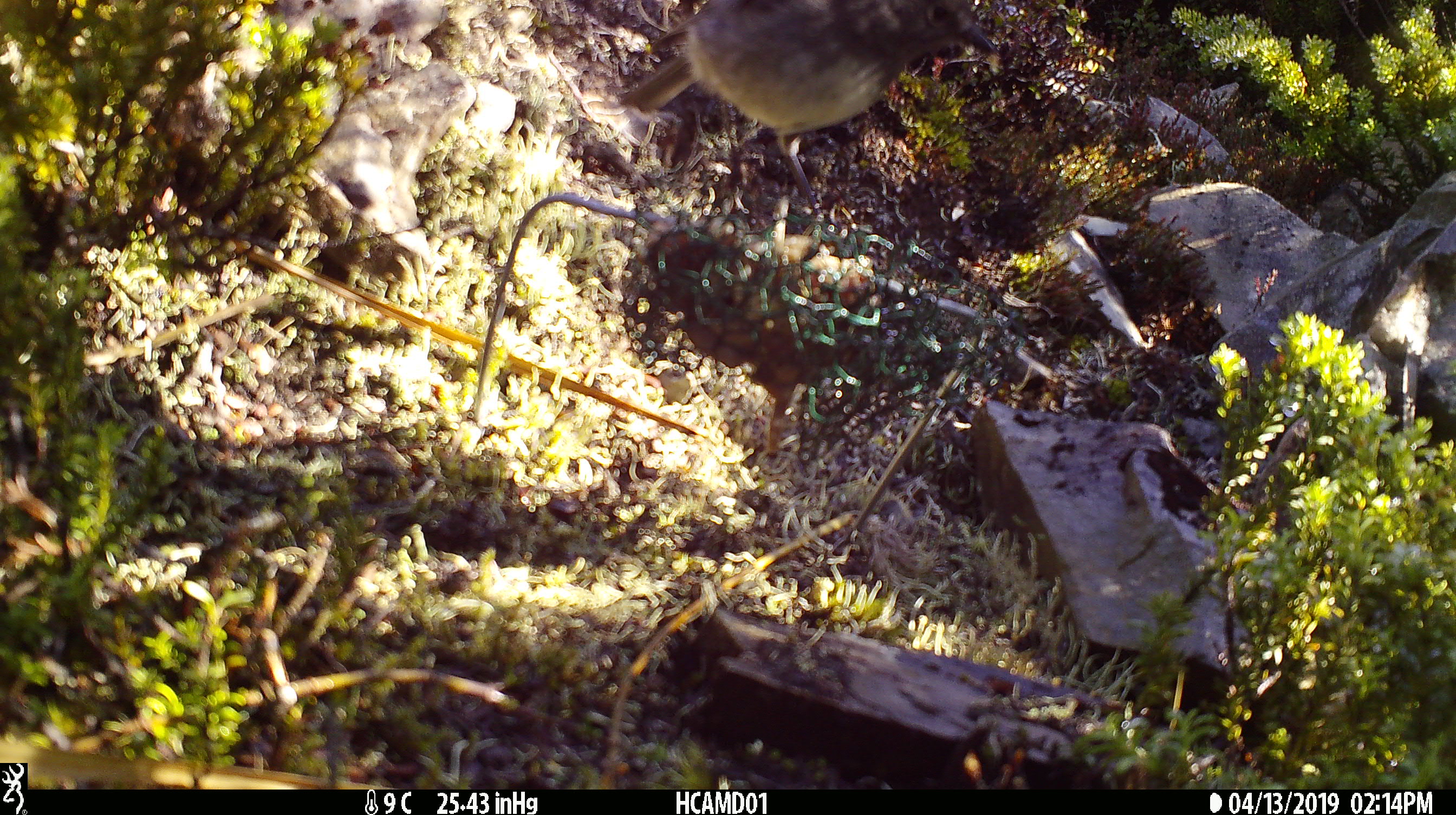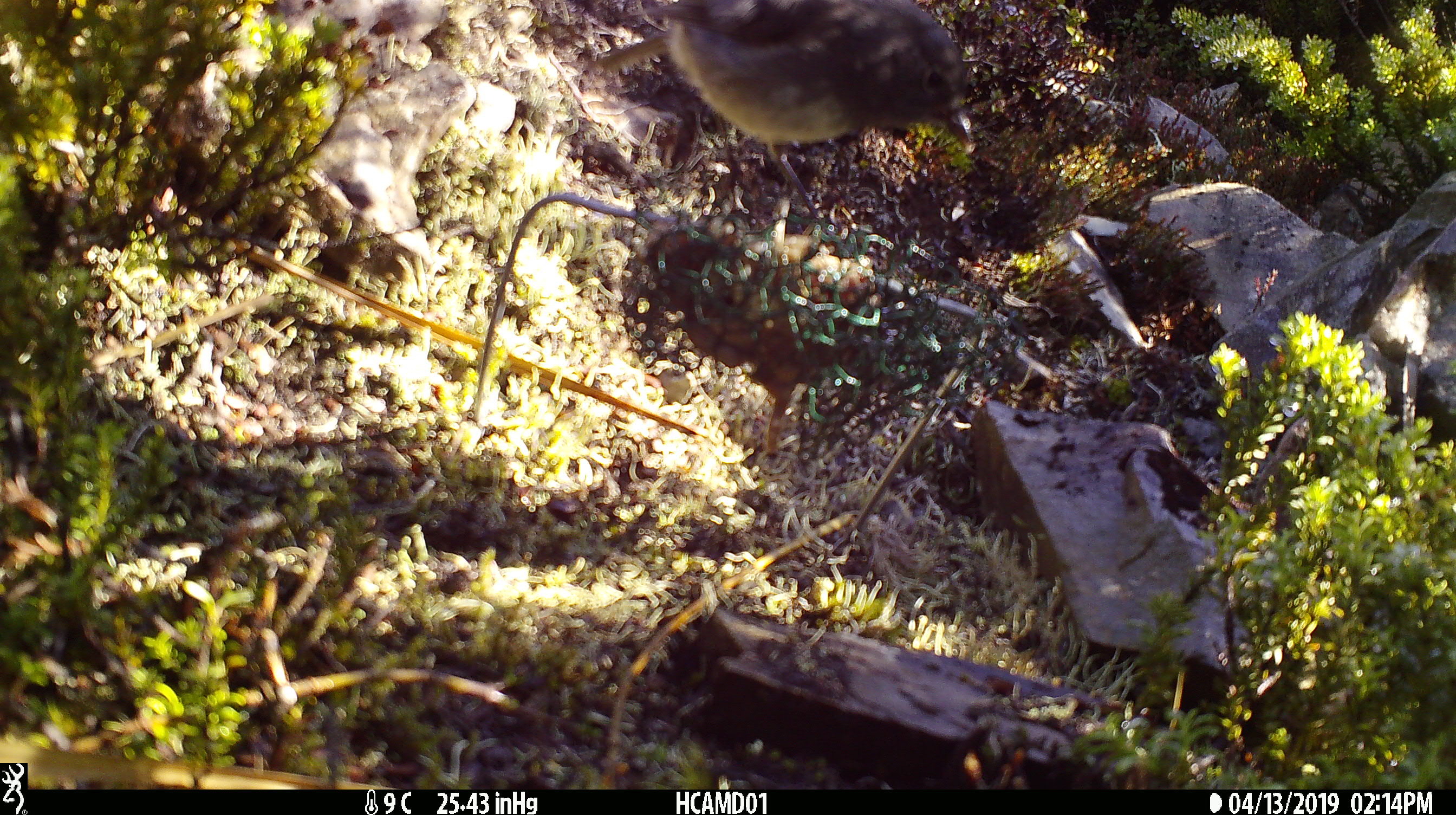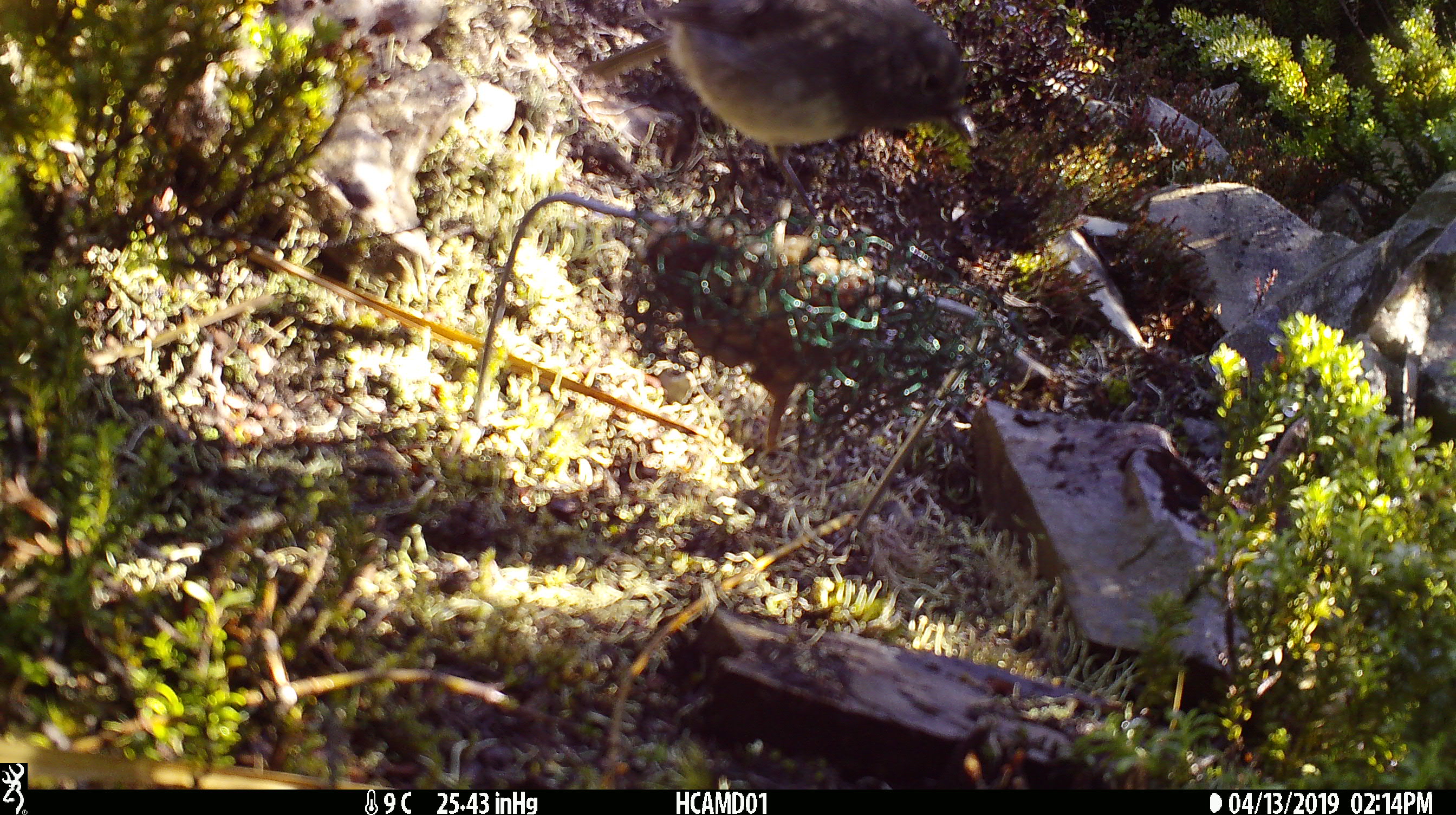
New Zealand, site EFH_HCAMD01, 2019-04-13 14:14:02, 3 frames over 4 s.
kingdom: Animalia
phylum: Chordata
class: Aves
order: Passeriformes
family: Petroicidae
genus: Petroica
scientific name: Petroica australis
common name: new zealand robin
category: robin